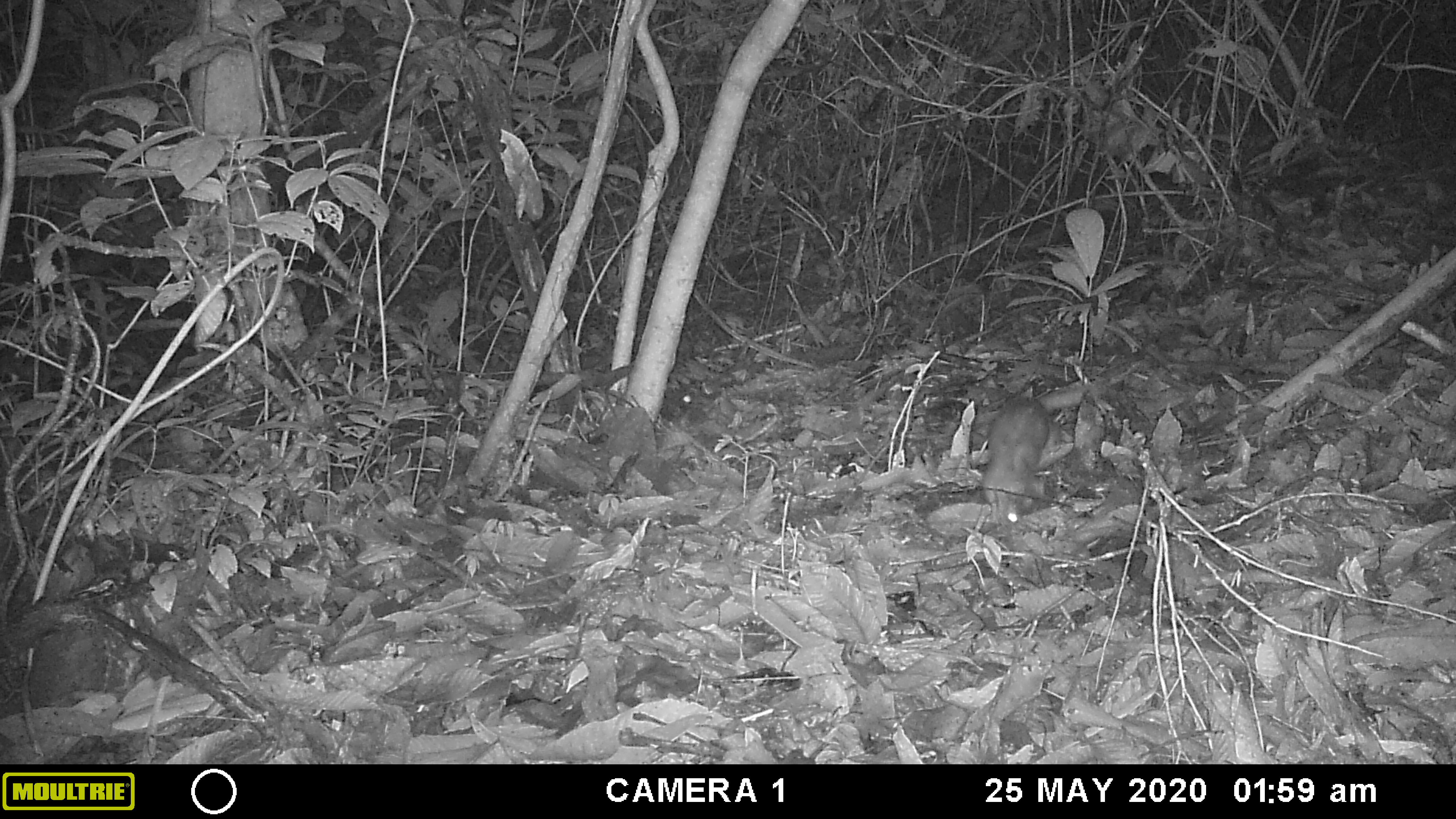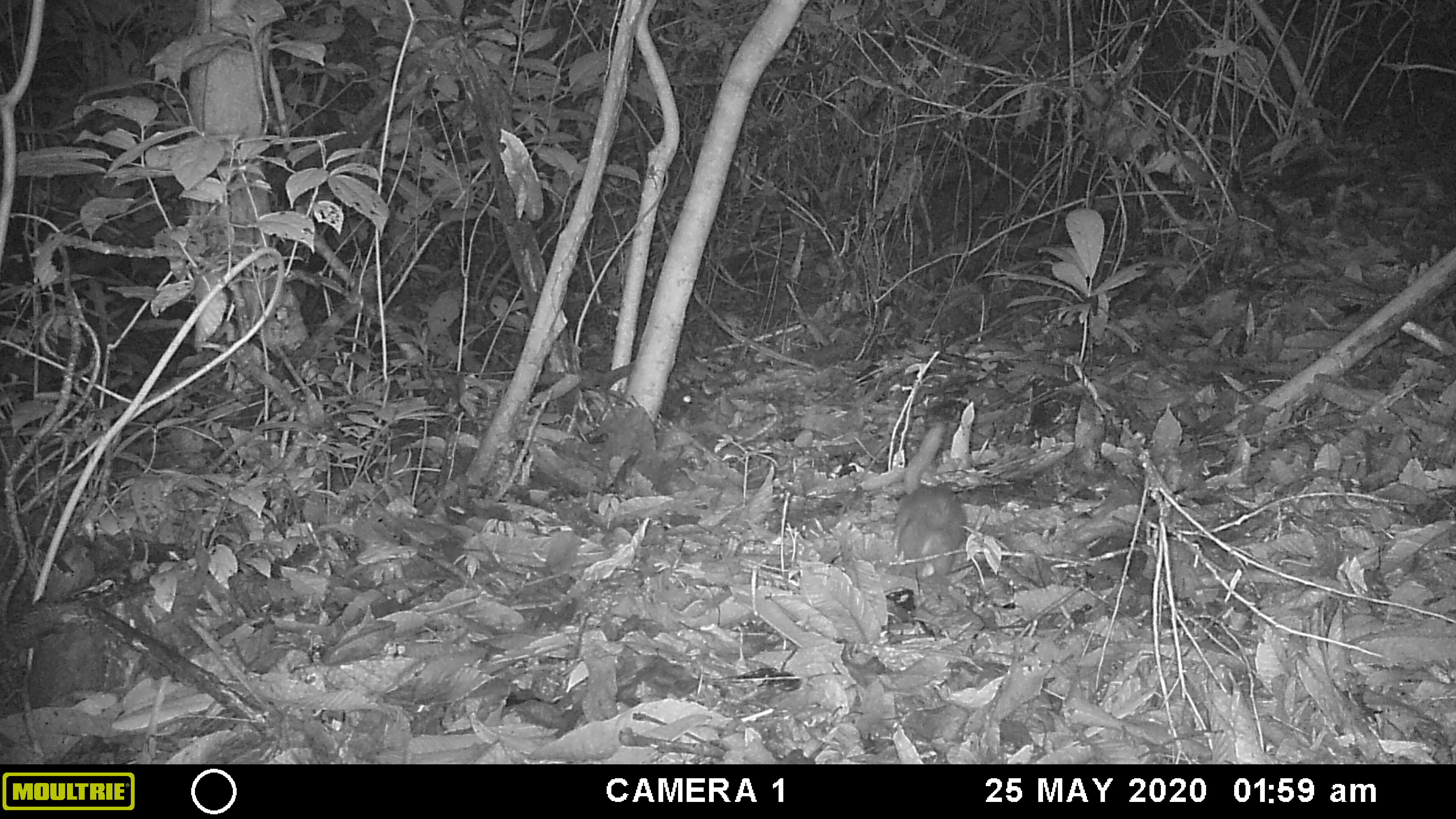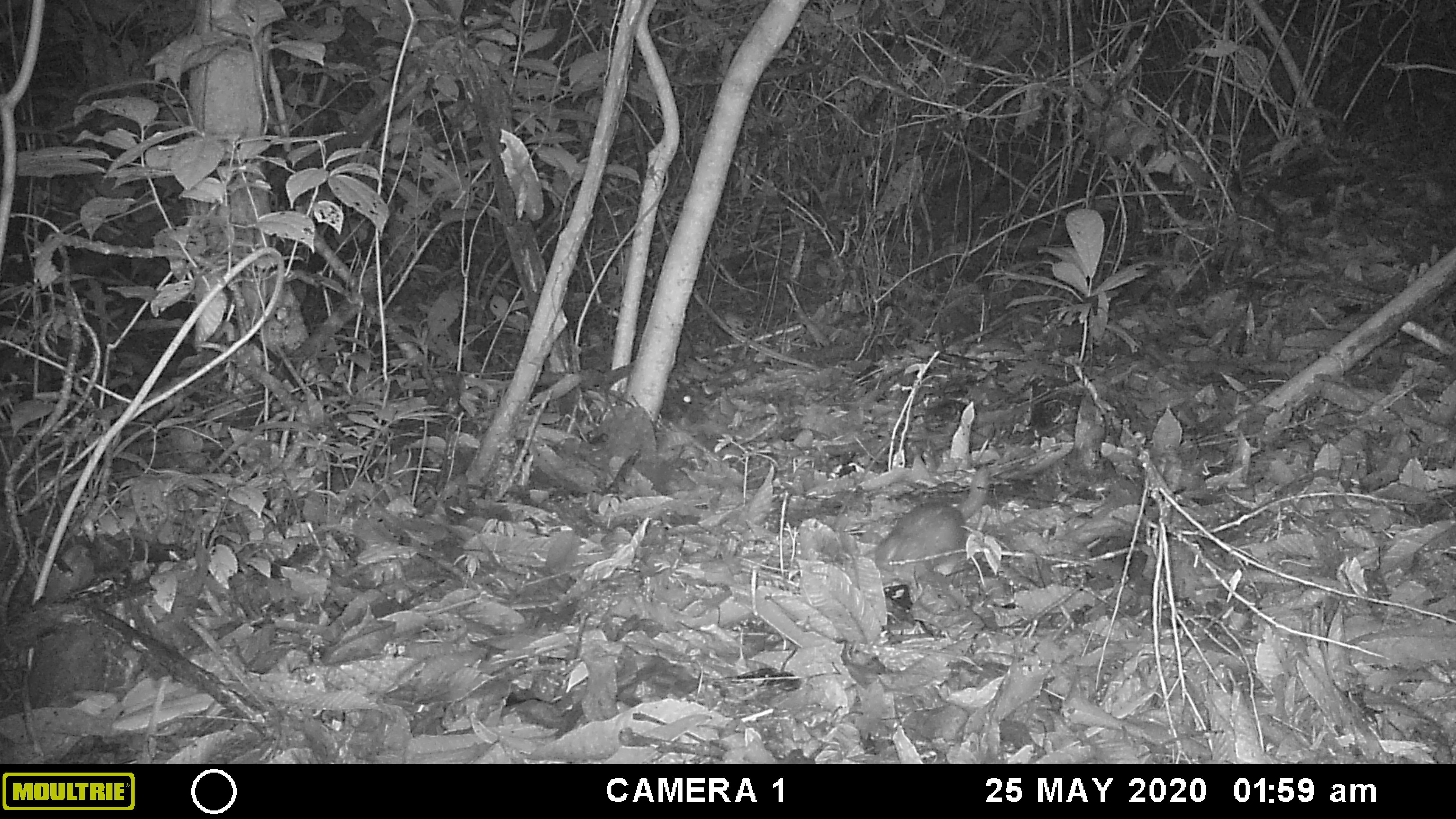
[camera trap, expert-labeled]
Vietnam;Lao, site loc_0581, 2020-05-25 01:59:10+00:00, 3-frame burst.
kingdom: Animalia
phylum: Chordata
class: Mammalia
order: Carnivora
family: Mustelidae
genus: Melogale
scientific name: Melogale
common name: ferret badger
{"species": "ferret badger (Melogale)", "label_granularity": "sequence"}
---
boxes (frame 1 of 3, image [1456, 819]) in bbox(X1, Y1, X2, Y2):
ferret badger: bbox(981, 379, 1107, 524)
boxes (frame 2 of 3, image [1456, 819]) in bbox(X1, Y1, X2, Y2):
ferret badger: bbox(892, 422, 968, 576)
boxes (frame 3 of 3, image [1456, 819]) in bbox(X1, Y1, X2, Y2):
ferret badger: bbox(863, 463, 991, 585)